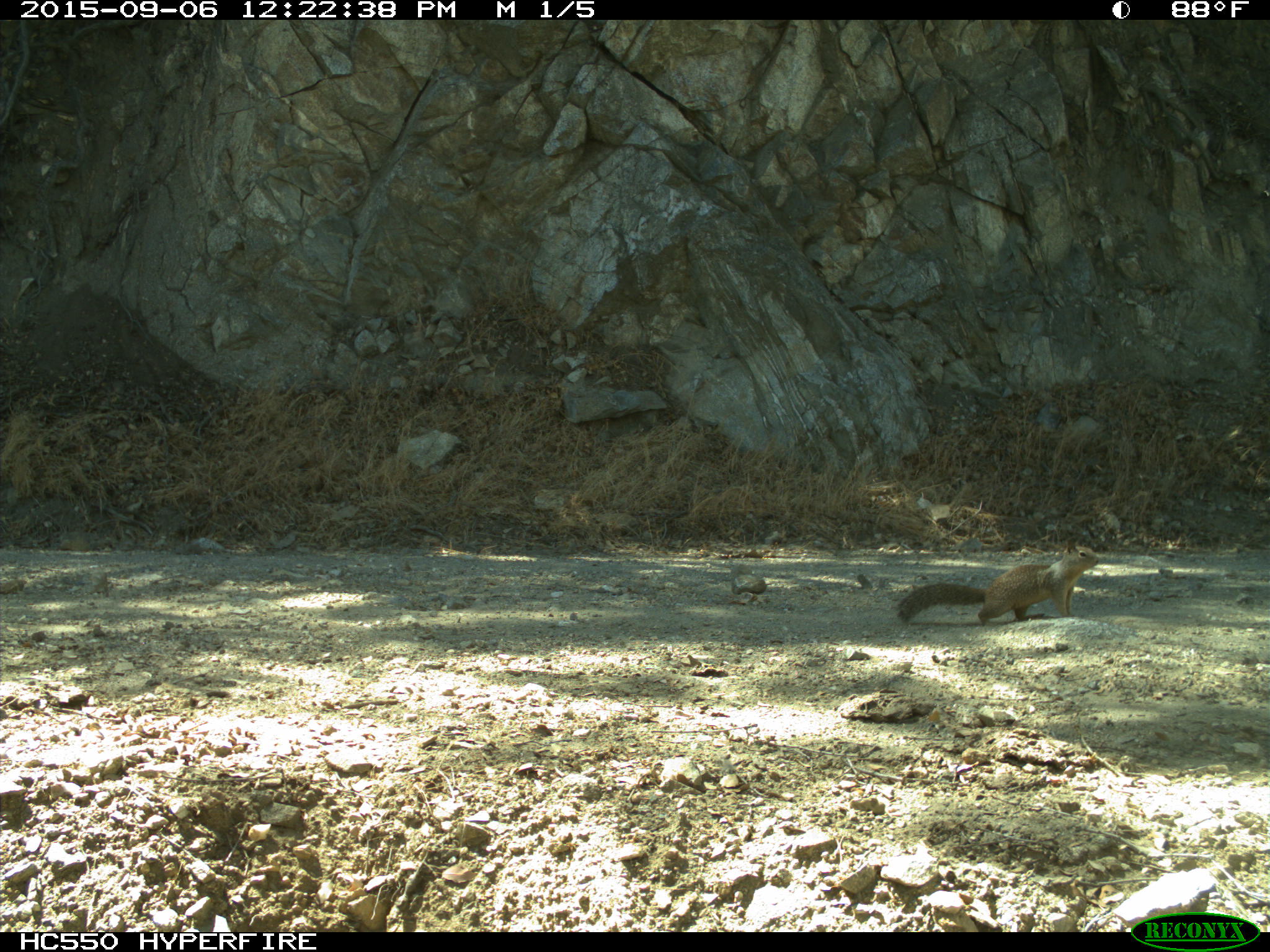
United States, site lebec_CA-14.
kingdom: Animalia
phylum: Chordata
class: Mammalia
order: Rodentia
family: Sciuridae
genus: Otospermophilus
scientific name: Otospermophilus beecheyi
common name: california ground squirrel